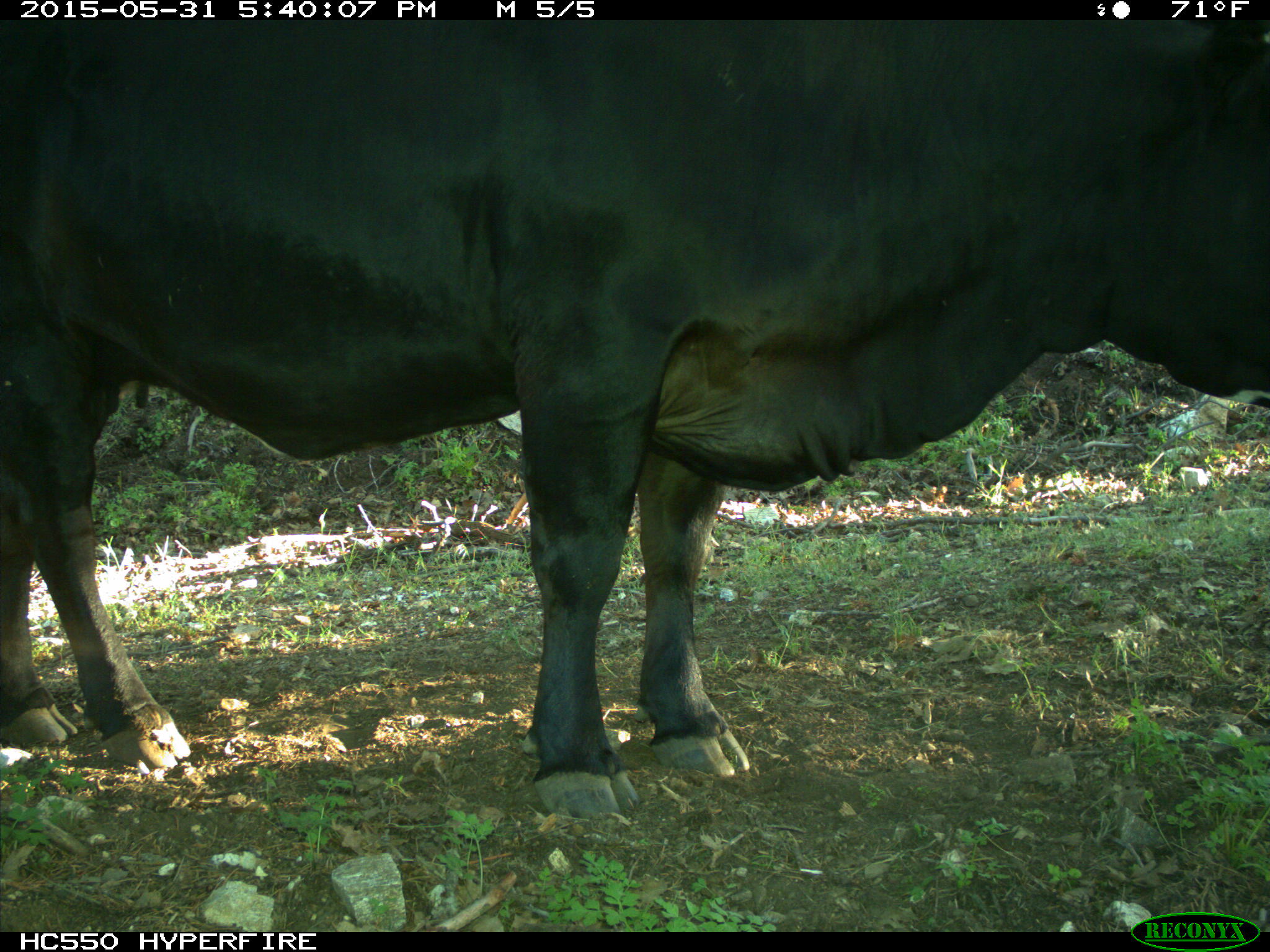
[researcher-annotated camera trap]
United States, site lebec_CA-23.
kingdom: Animalia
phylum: Chordata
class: Mammalia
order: Artiodactyla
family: Bovidae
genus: Bos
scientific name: Bos taurus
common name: domestic cow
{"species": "Bos taurus (domestic cow)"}